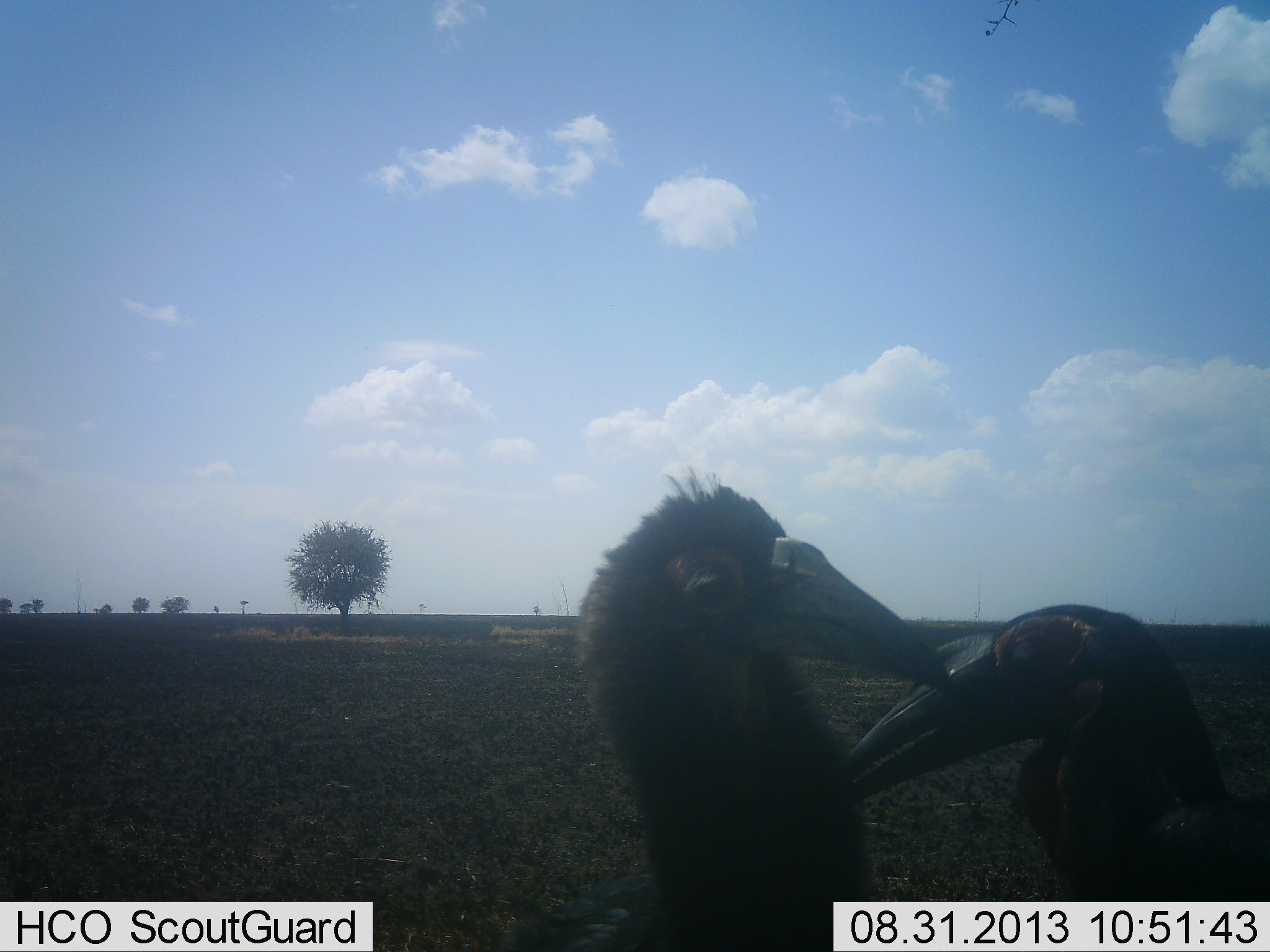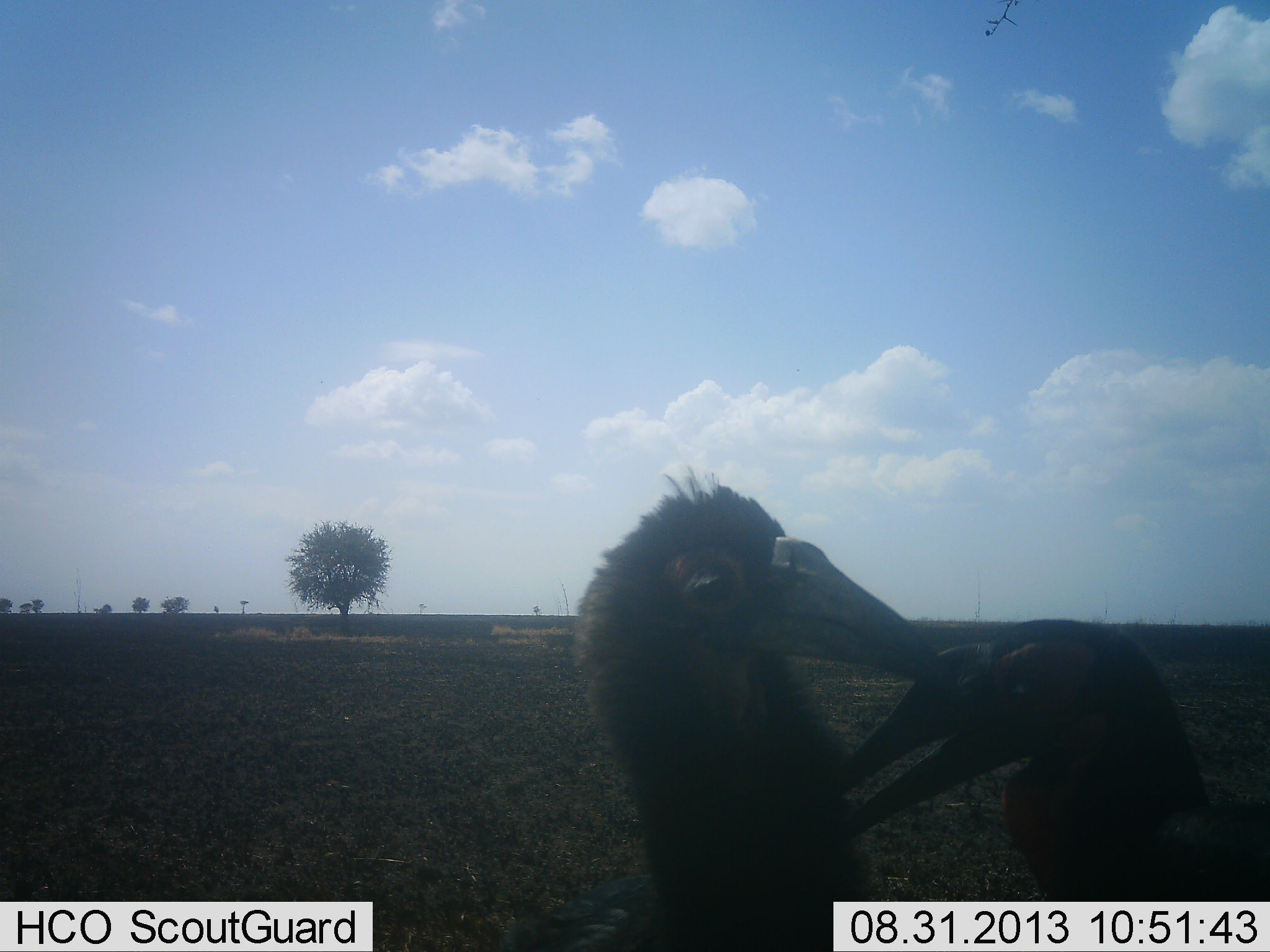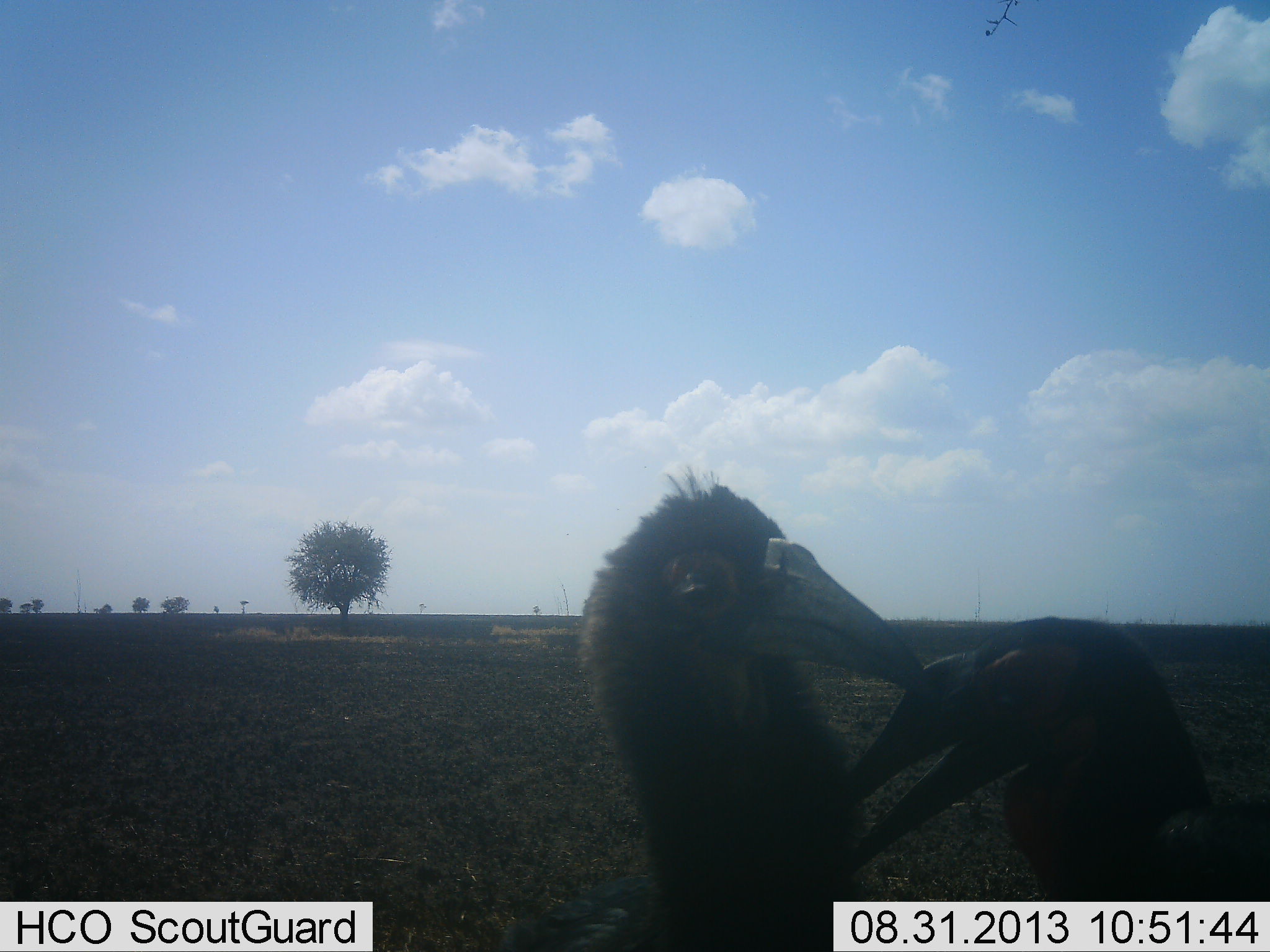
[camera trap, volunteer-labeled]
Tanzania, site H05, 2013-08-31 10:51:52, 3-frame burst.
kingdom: Animalia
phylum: Chordata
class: Aves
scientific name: Aves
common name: bird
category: otherbird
Otherbird (bird) (Aves), count 2. Behavior (volunteer vote fractions): standing 27%, resting 9%, moving 9%, interacting 82%. Young present (vote fraction): 18%. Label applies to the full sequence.